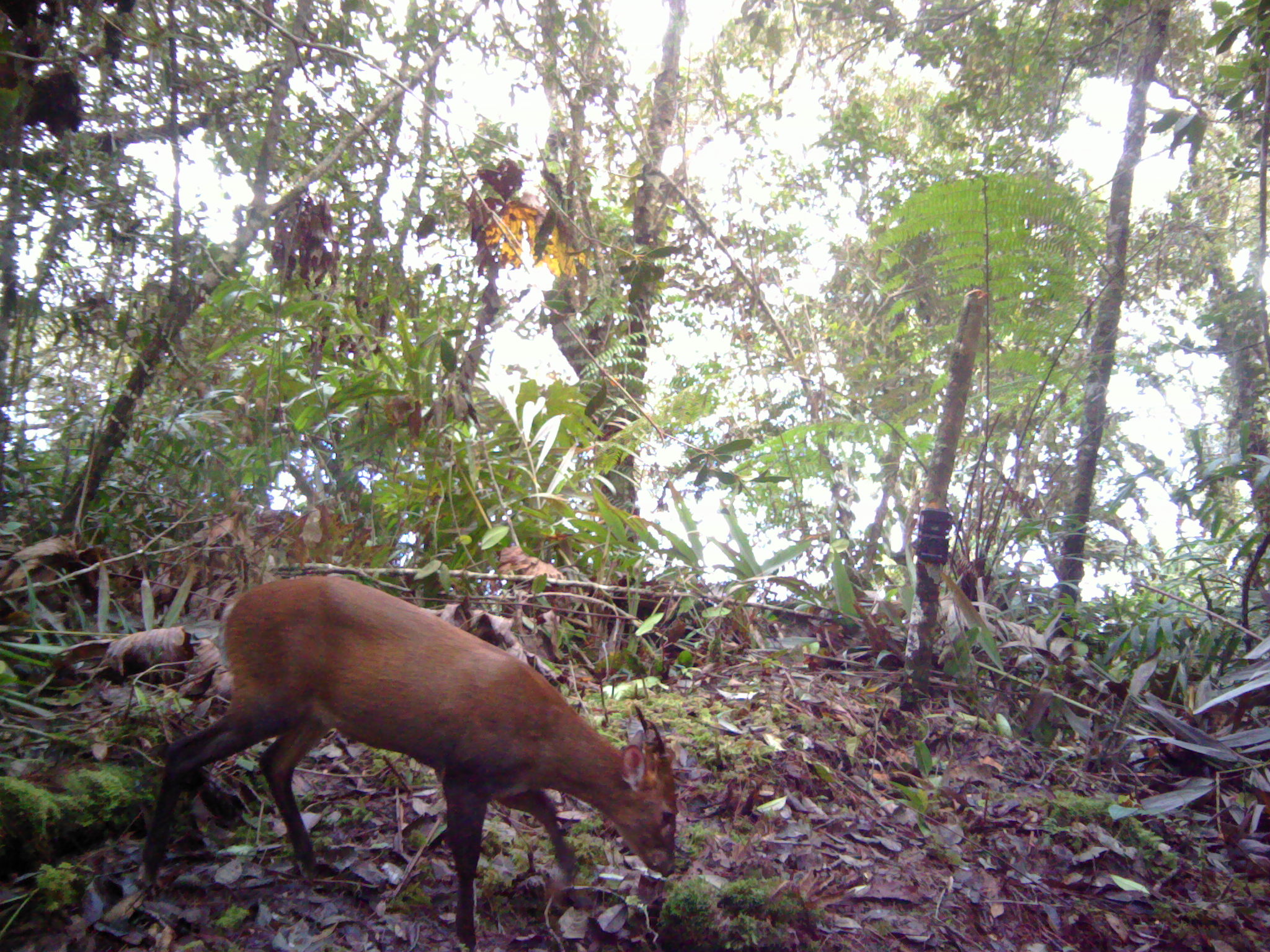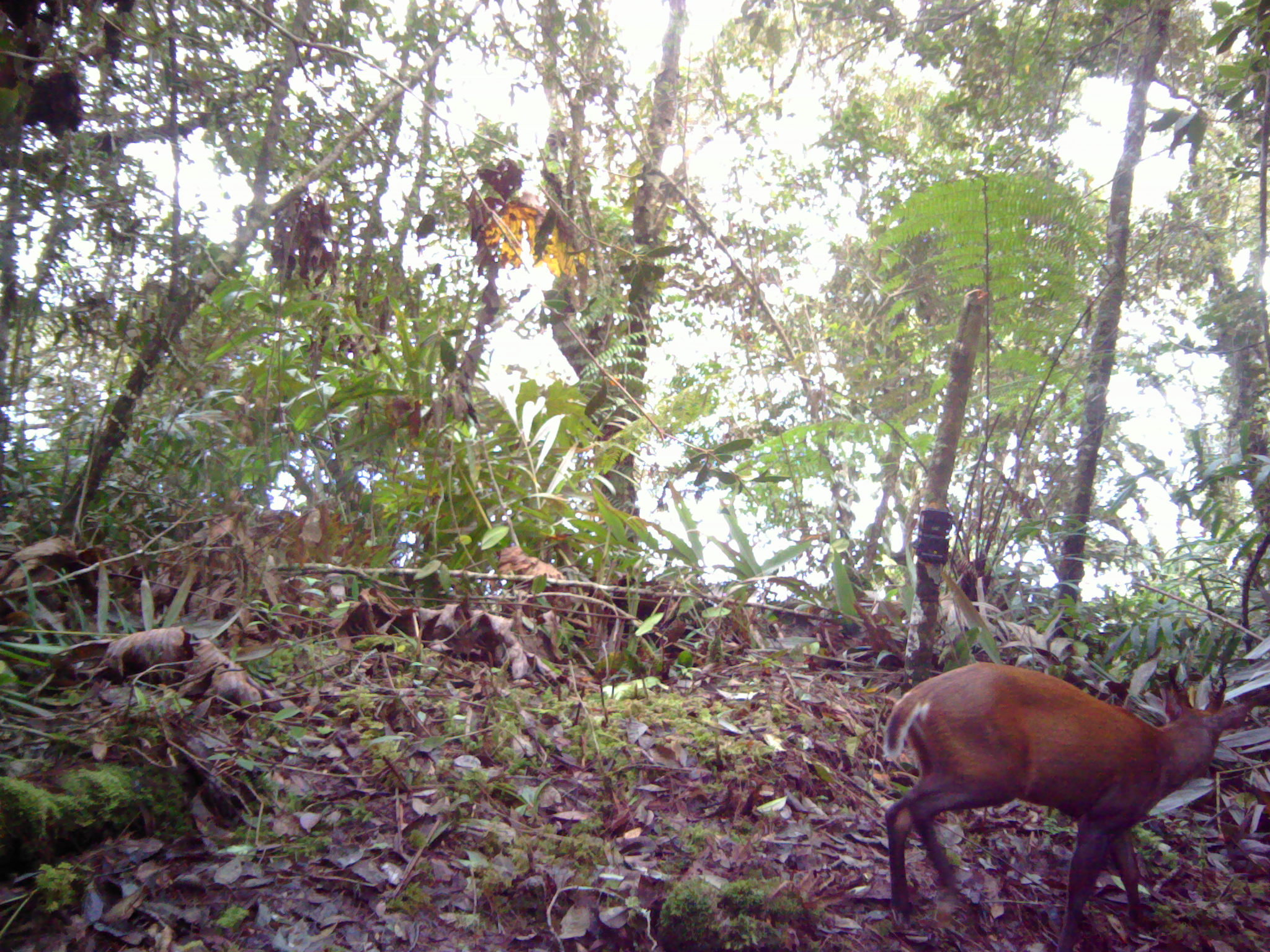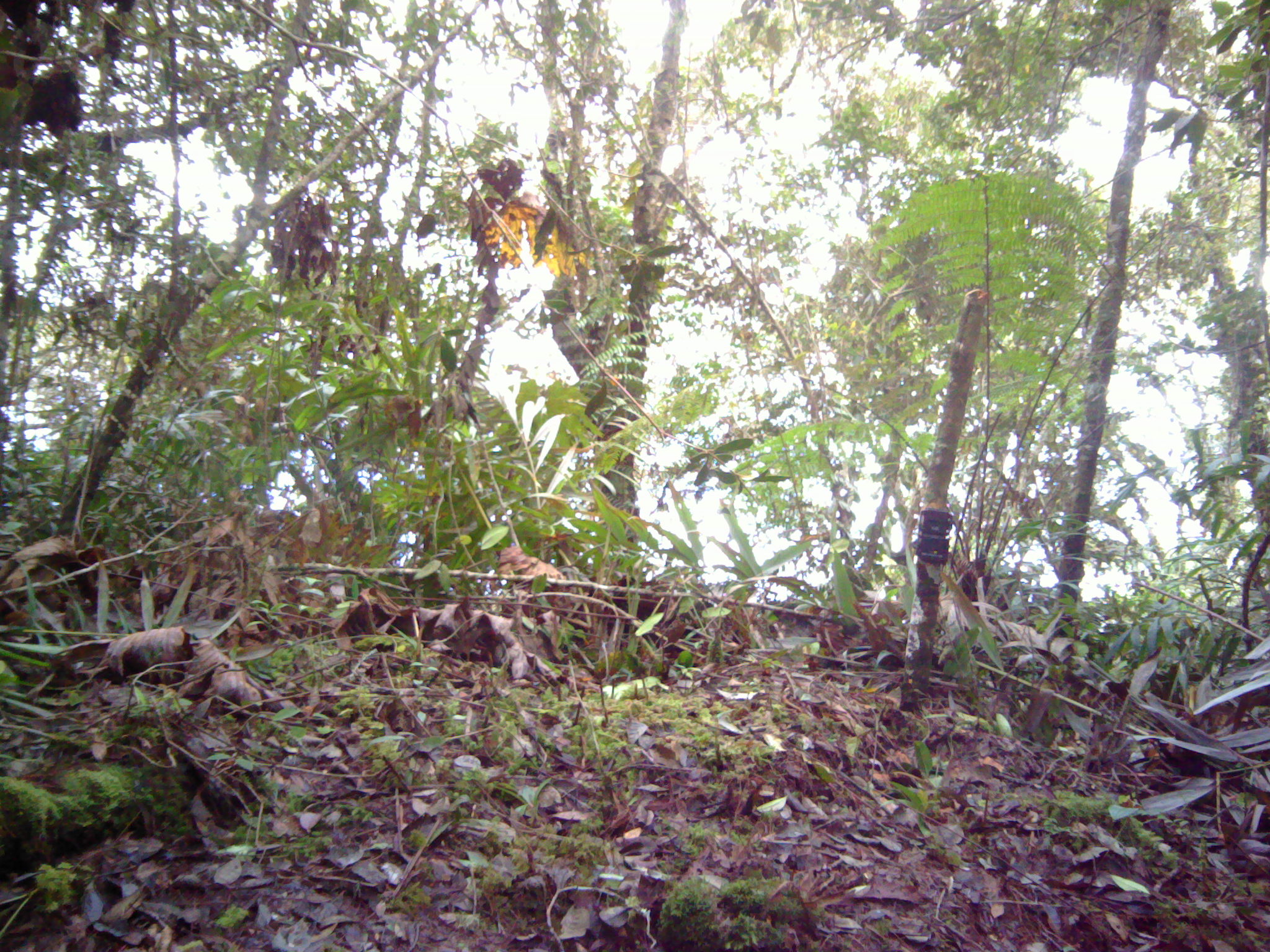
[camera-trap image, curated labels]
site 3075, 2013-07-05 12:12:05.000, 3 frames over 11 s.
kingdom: Animalia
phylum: Chordata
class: Mammalia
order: Artiodactyla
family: Cervidae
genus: Muntiacus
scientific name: Muntiacus muntjak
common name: southern red muntjac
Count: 1.